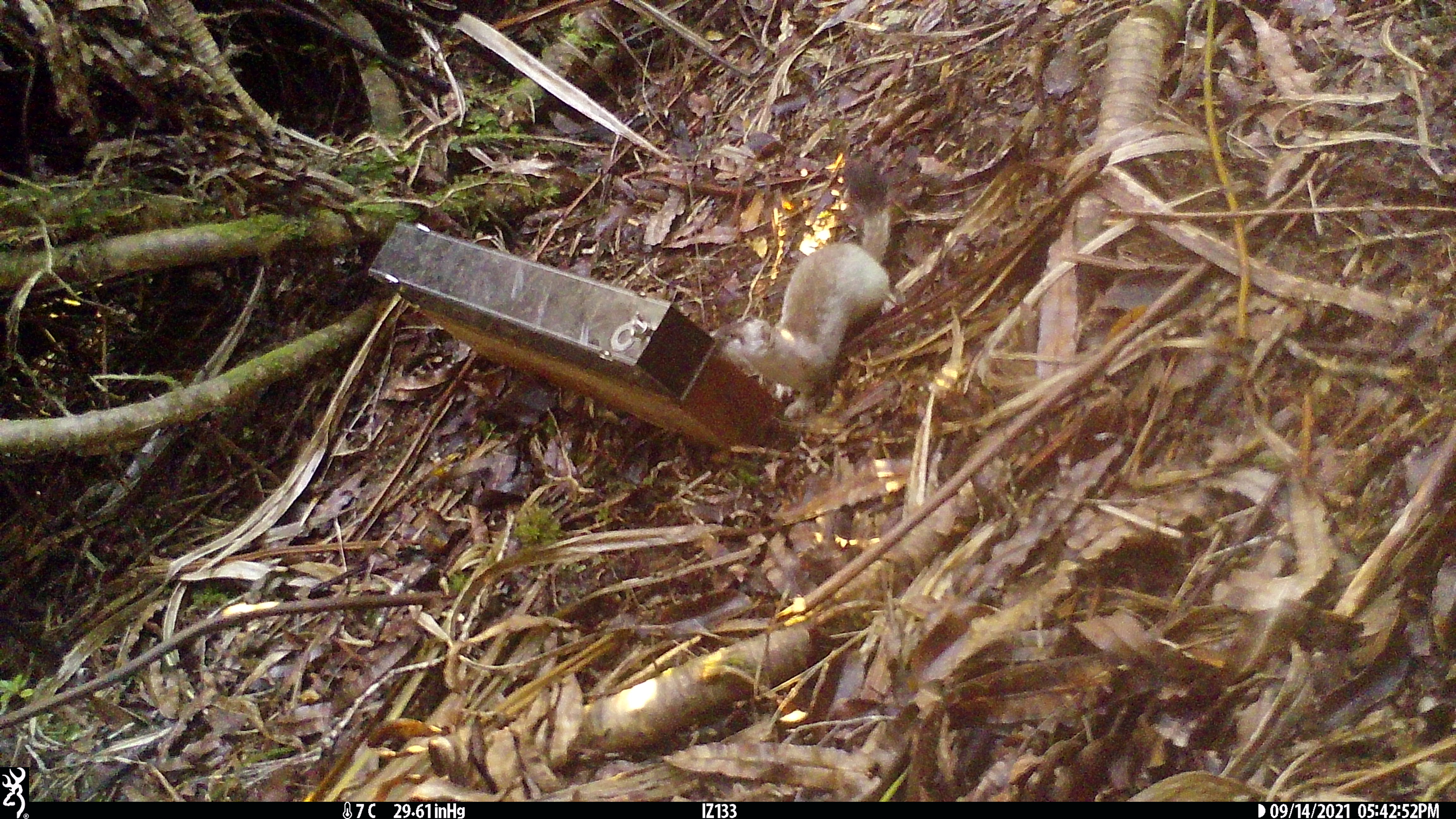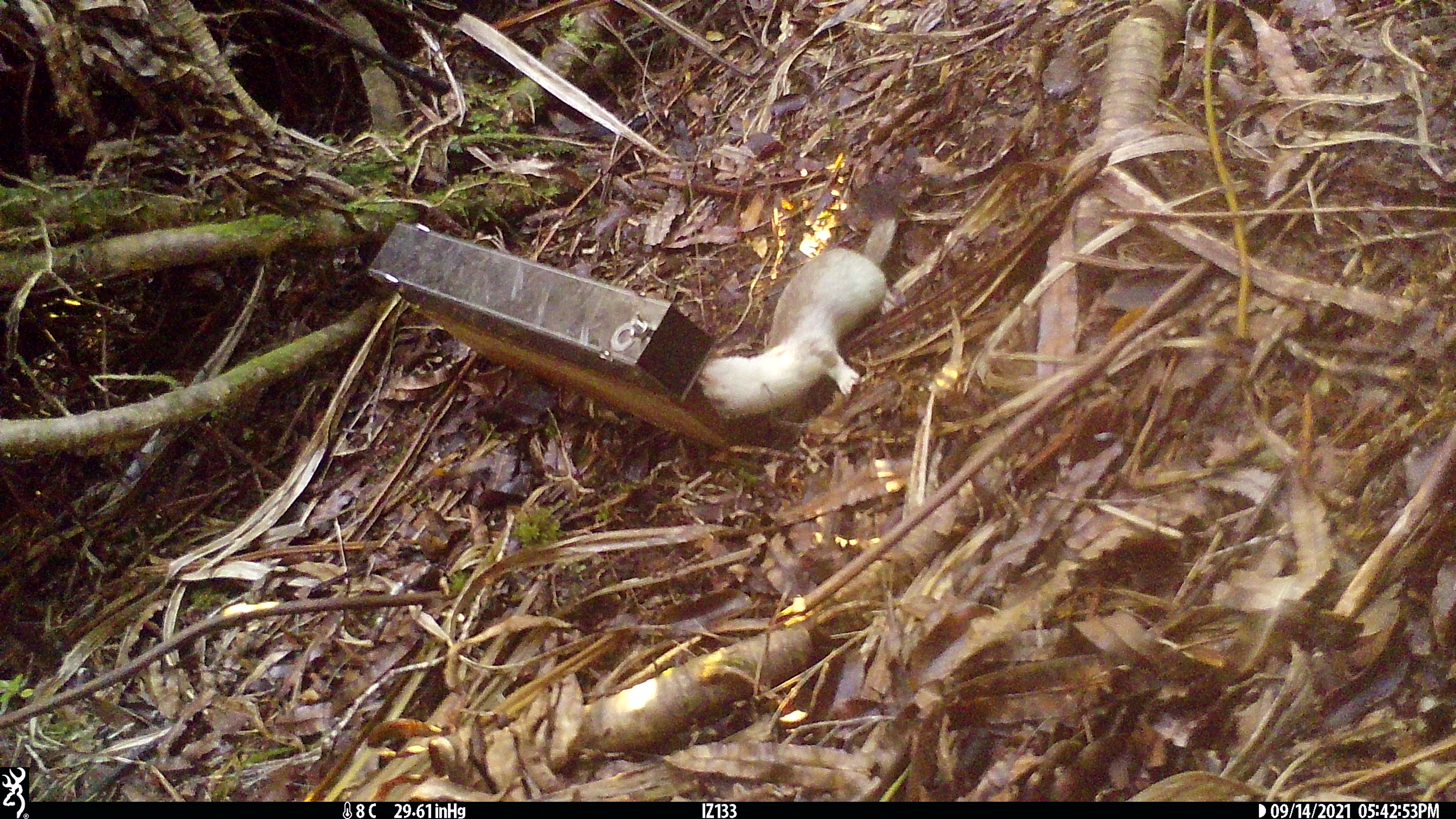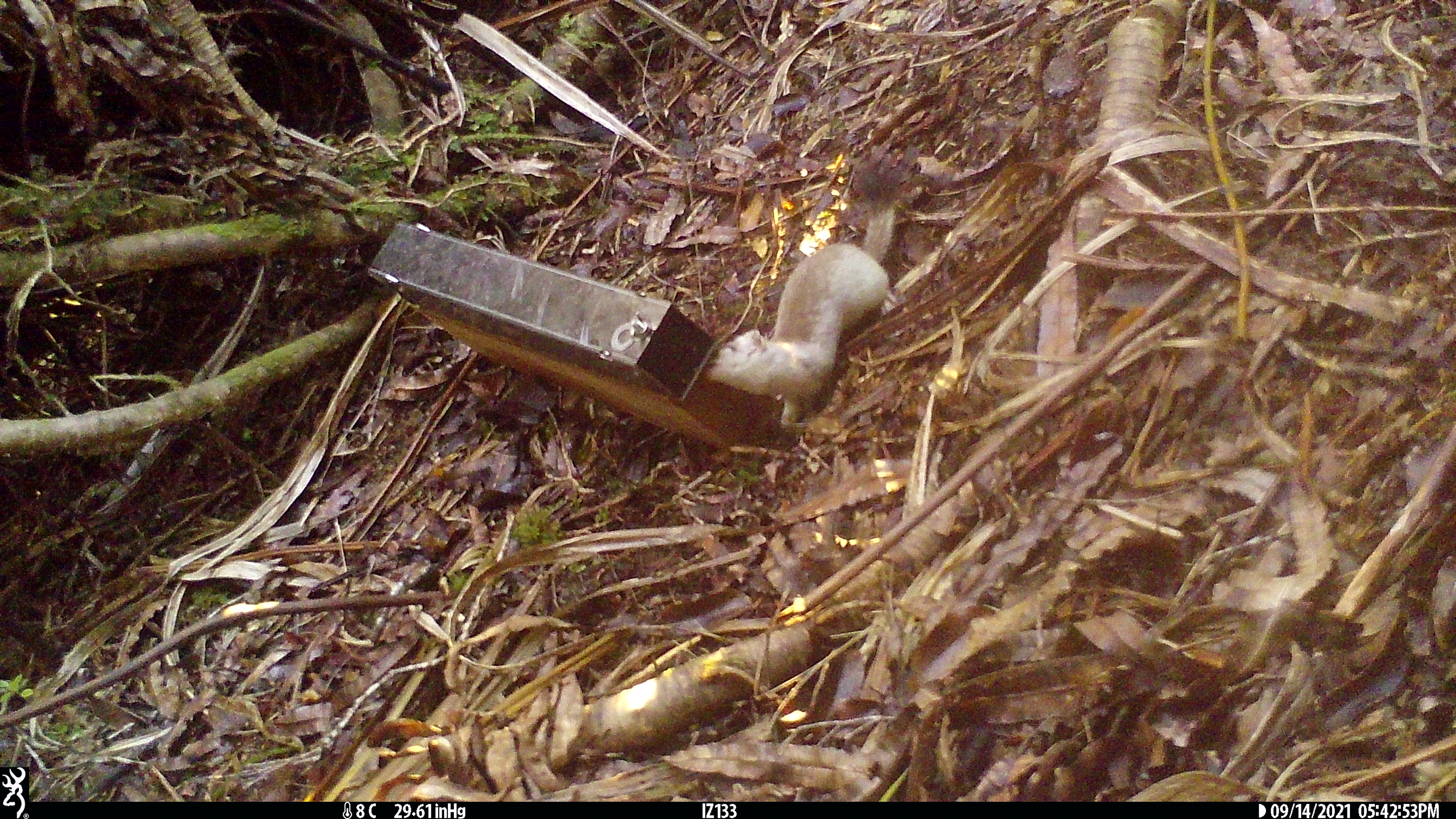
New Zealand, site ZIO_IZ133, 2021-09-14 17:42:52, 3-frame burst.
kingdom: Animalia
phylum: Chordata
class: Mammalia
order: Carnivora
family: Mustelidae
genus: Mustela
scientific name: Mustela erminea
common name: stoat